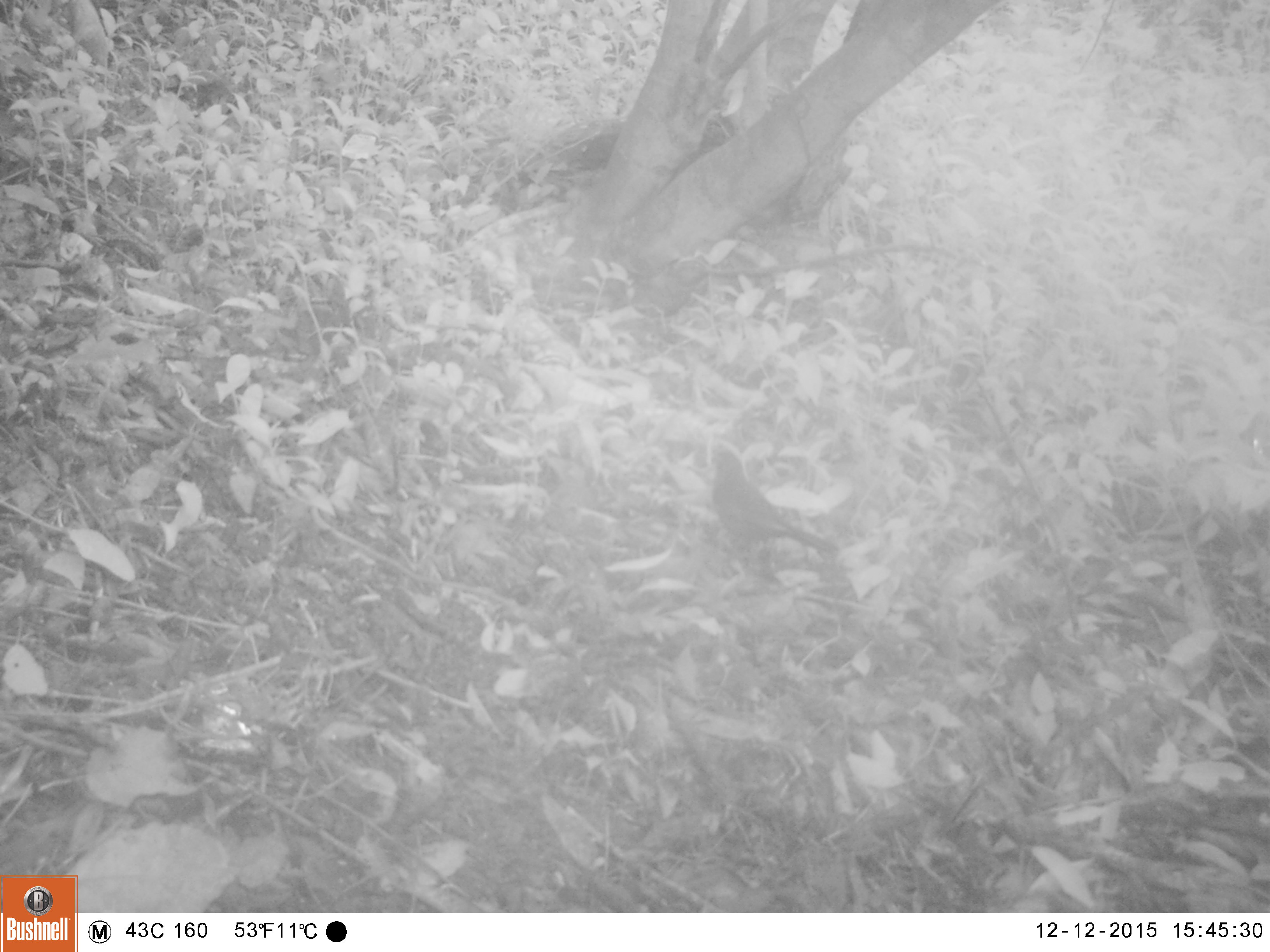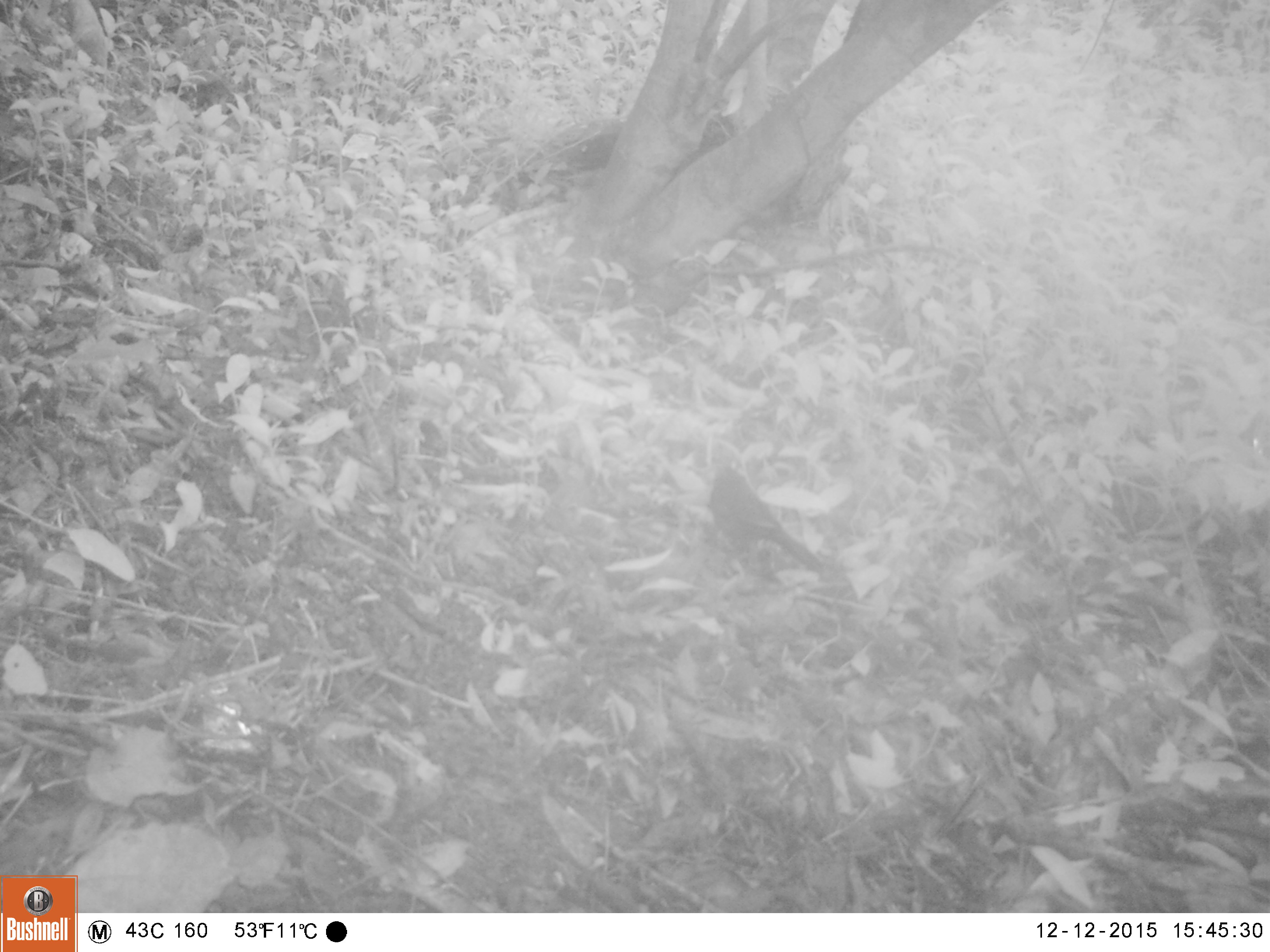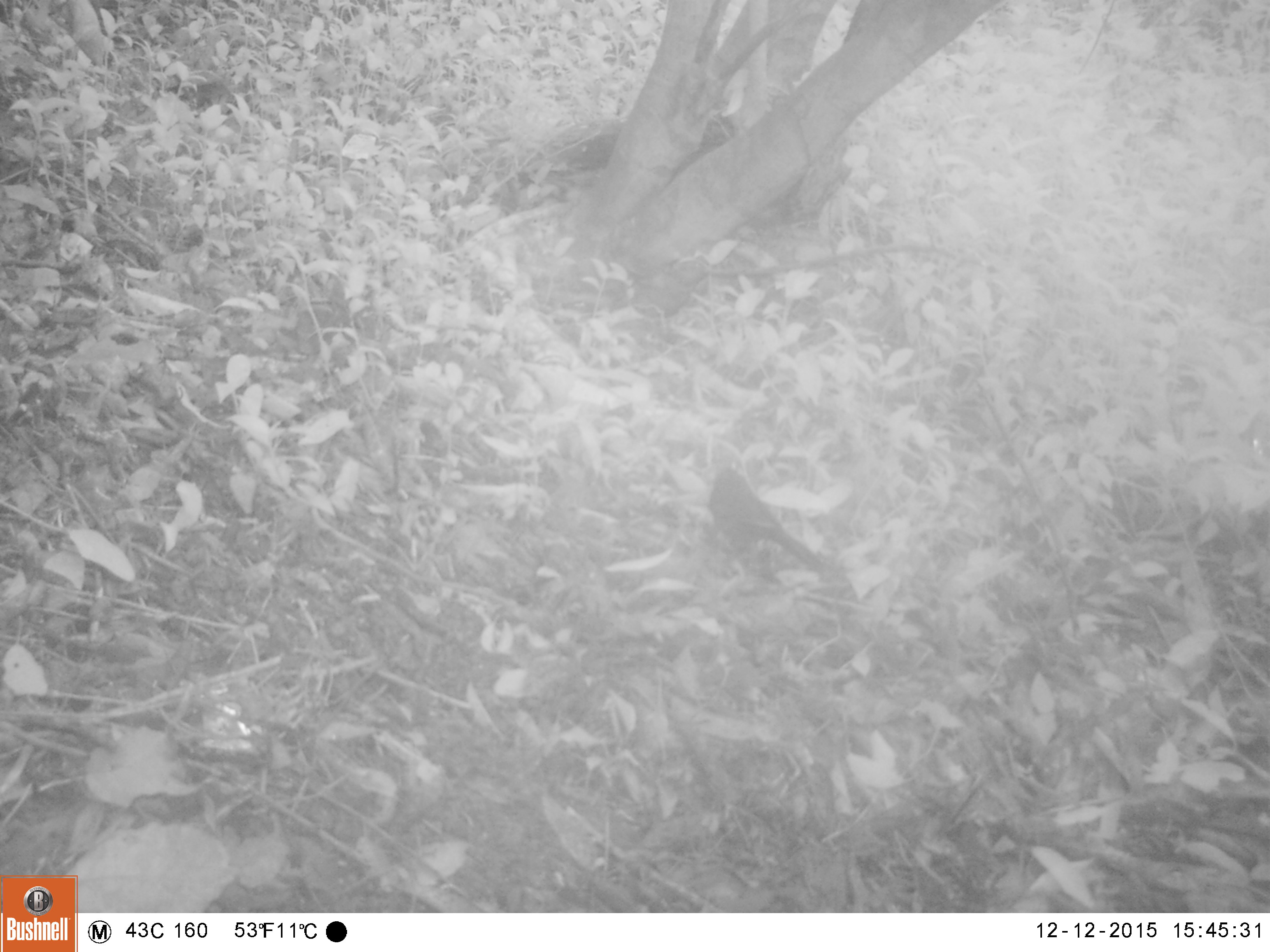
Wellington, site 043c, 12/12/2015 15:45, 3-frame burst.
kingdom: Animalia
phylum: Chordata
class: Aves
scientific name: Aves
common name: bird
Bird (Aves).